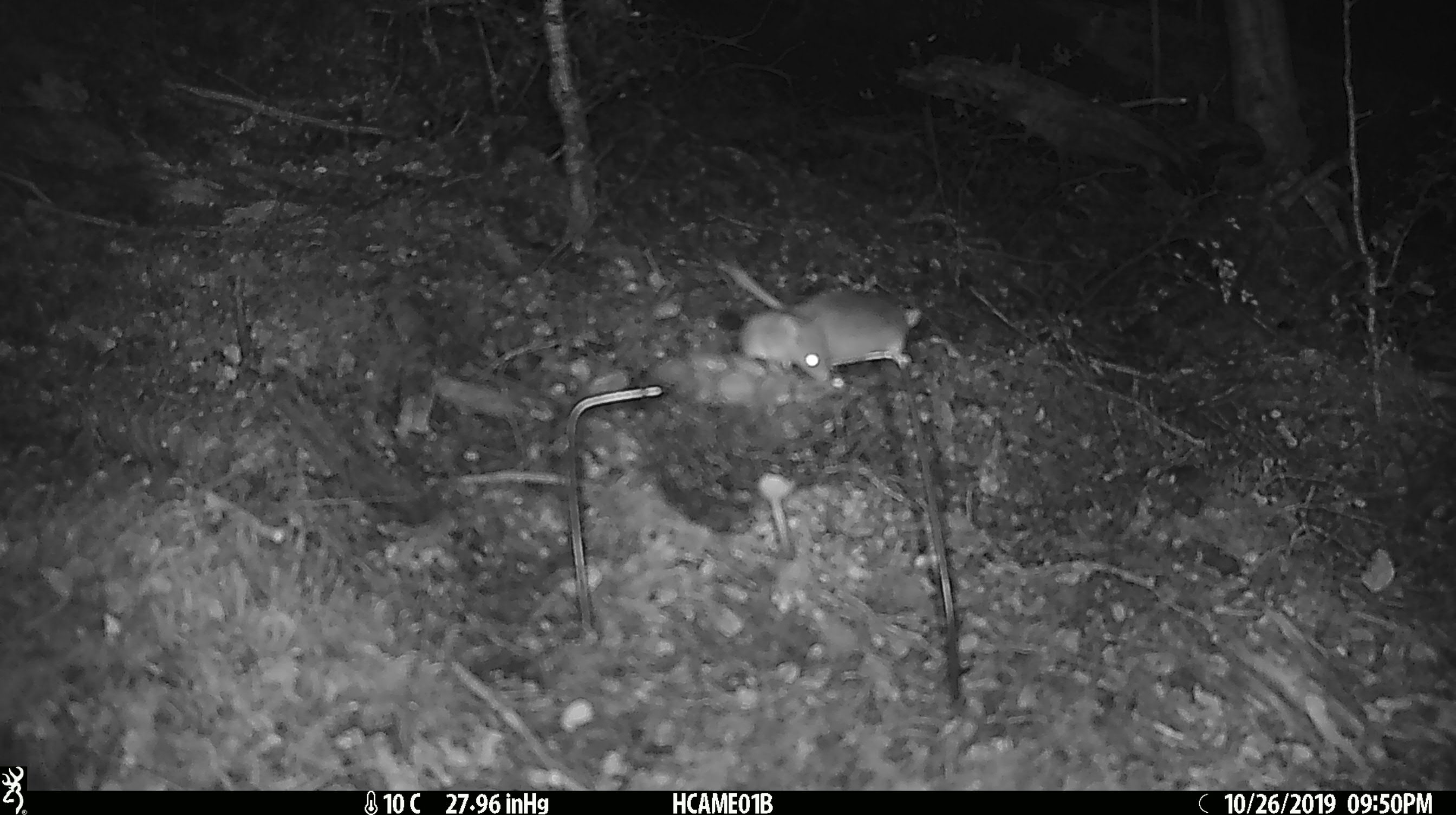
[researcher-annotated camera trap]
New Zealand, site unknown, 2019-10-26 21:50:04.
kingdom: Animalia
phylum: Chordata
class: Mammalia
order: Rodentia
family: Muridae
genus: Mus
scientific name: Mus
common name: mouse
Mouse (Mus).